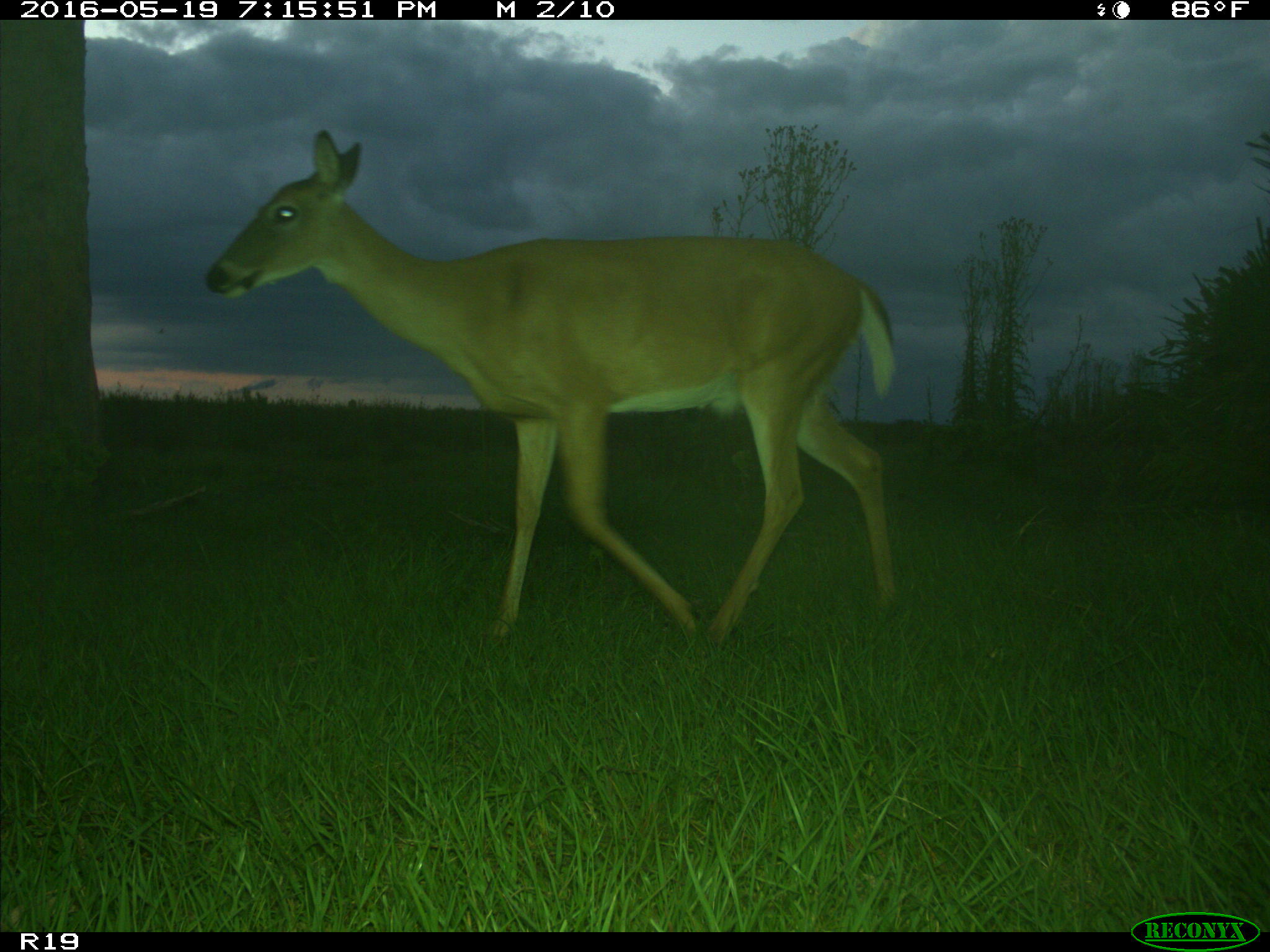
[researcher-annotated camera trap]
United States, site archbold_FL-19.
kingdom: Animalia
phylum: Chordata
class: Mammalia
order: Artiodactyla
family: Cervidae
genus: Odocoileus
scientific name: Odocoileus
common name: deer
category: unidentified deer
Unidentified deer (deer) (Odocoileus).